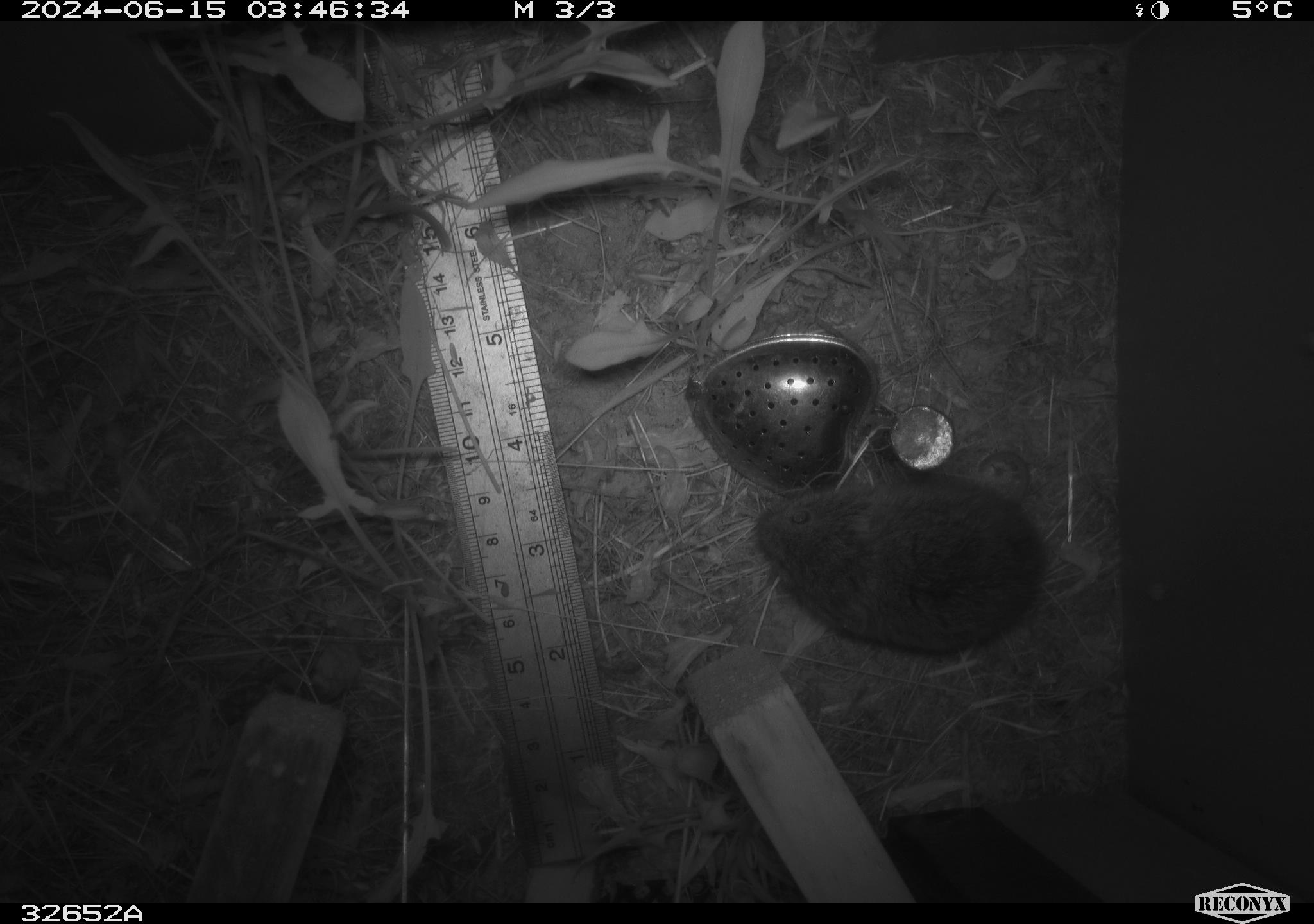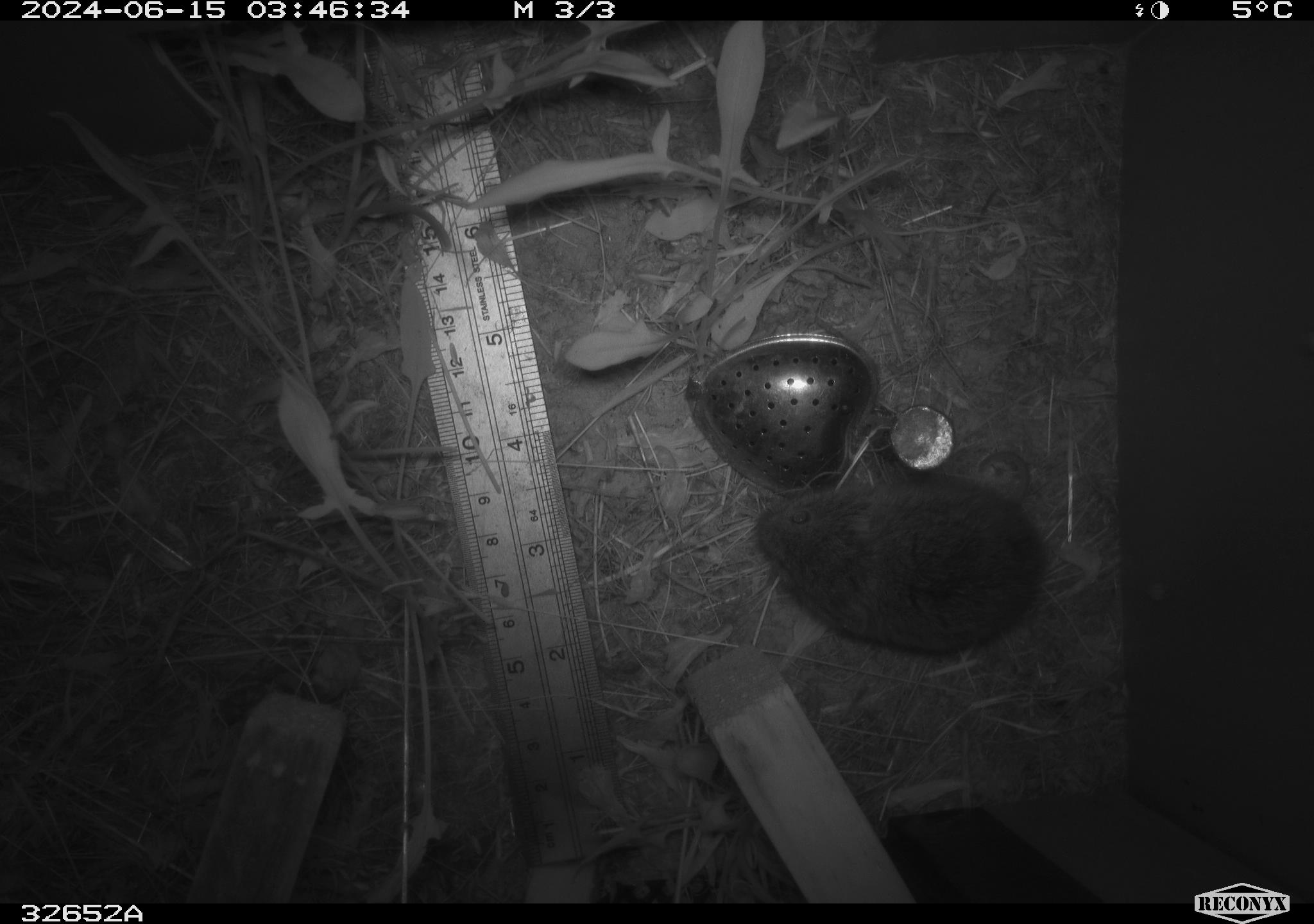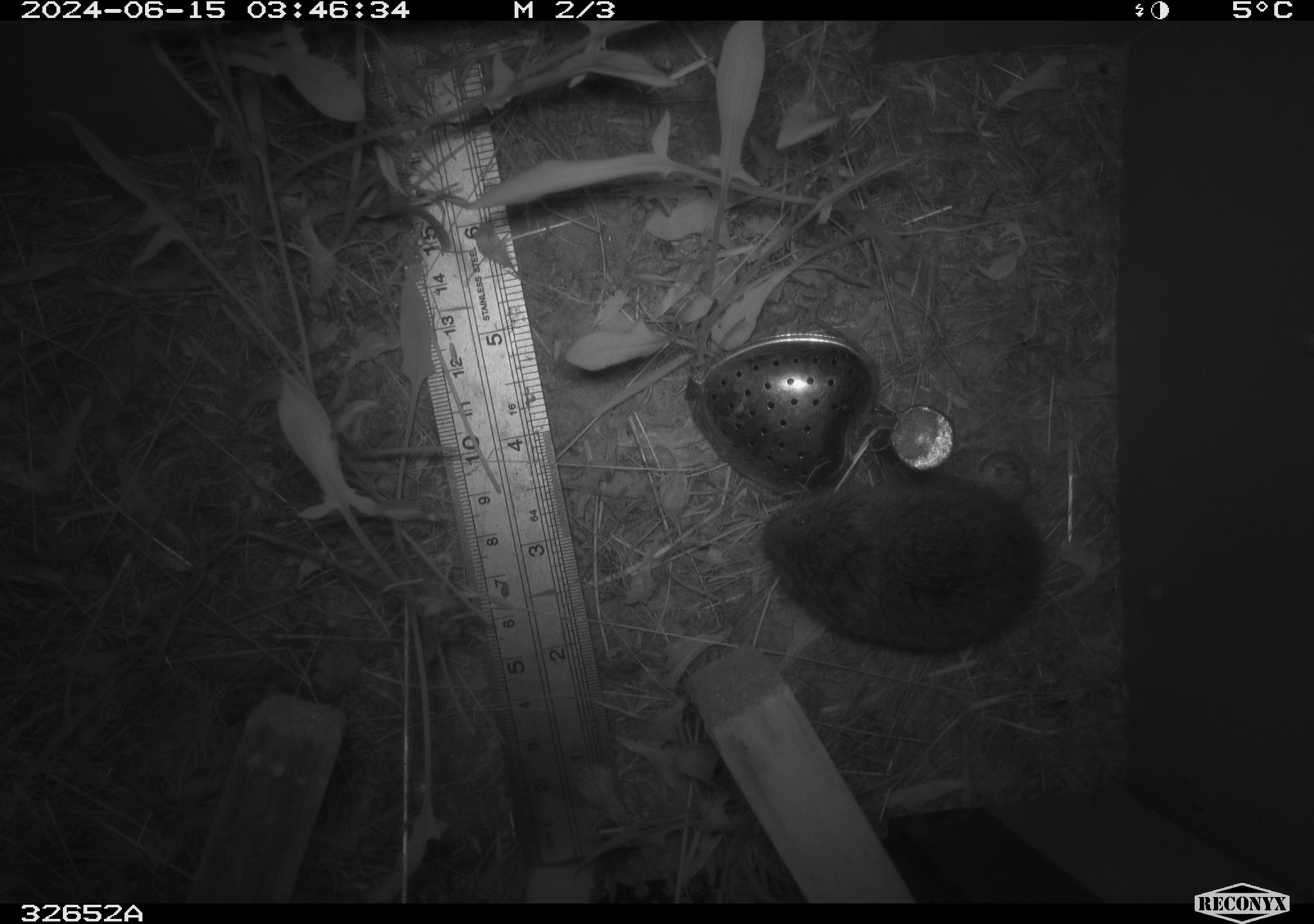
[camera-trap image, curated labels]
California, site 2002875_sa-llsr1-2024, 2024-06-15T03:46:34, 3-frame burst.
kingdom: Animalia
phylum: Chordata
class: Mammalia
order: Rodentia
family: Cricetidae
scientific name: Arvicolinae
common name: voles, lemmings, and muskrats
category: arvicolinae subfamily